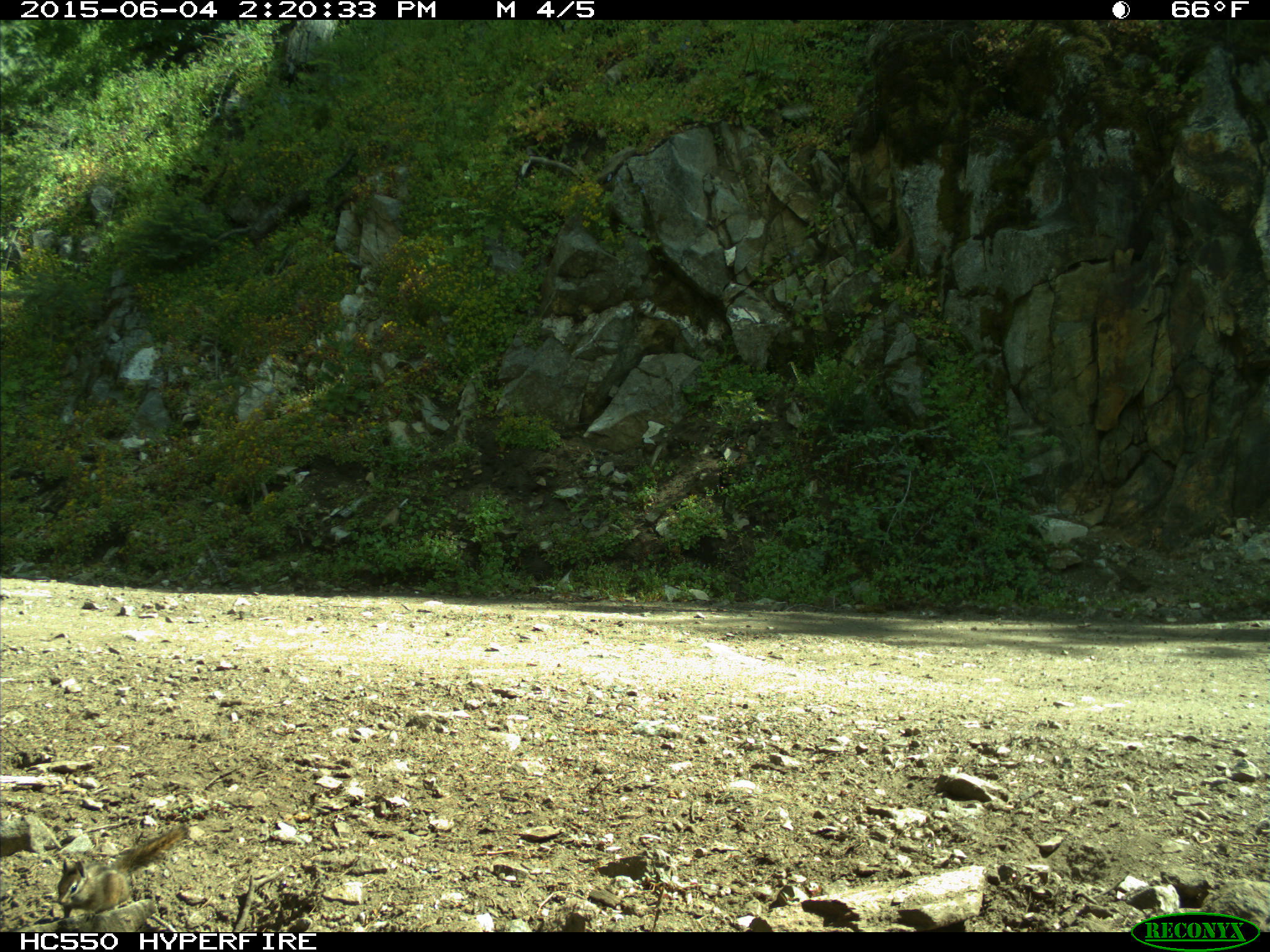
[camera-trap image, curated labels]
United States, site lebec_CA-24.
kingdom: Animalia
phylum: Chordata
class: Mammalia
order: Rodentia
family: Sciuridae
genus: Tamias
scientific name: Tamias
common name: chipmunk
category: unidentified chipmunk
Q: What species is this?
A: Unidentified chipmunk (chipmunk) (Tamias).